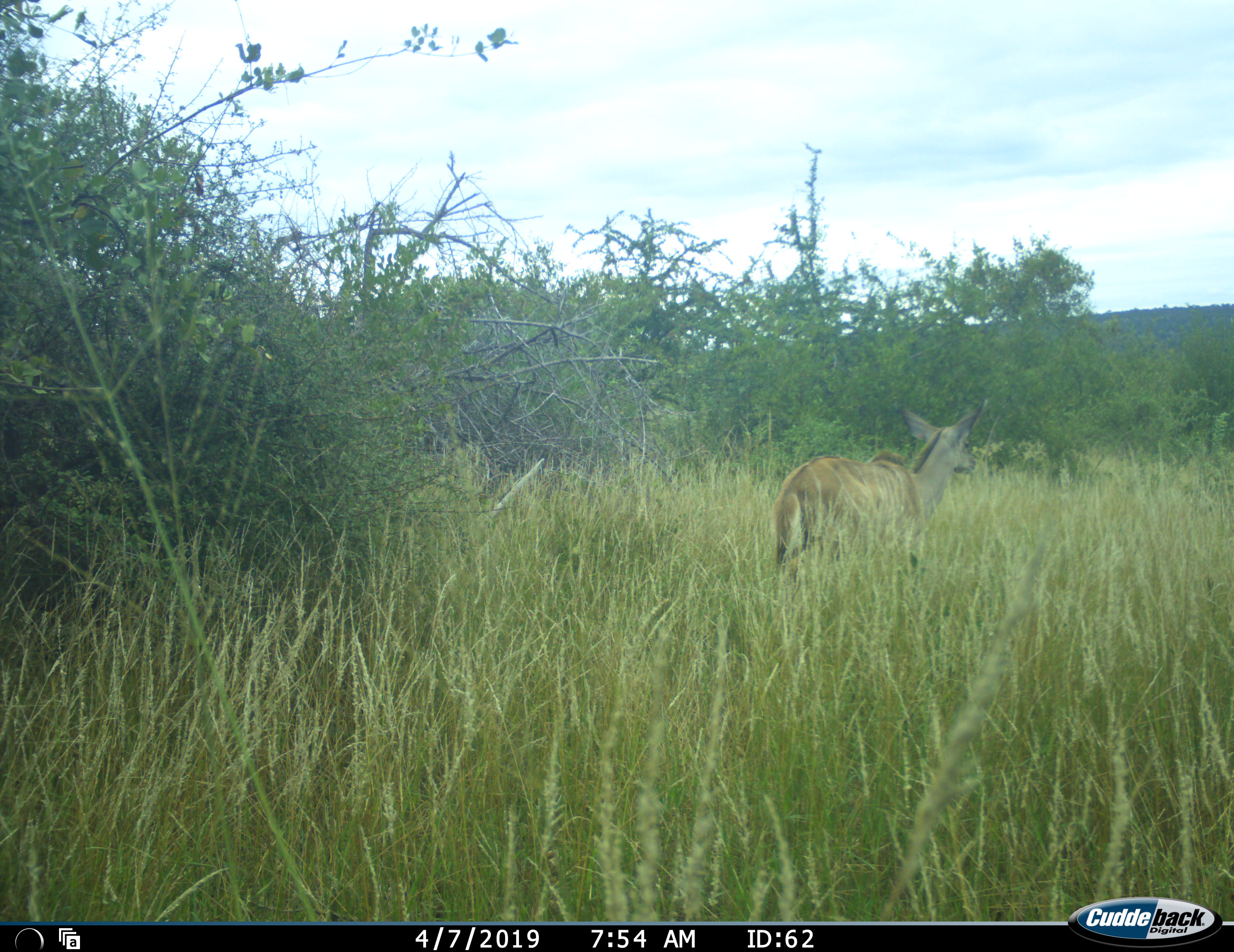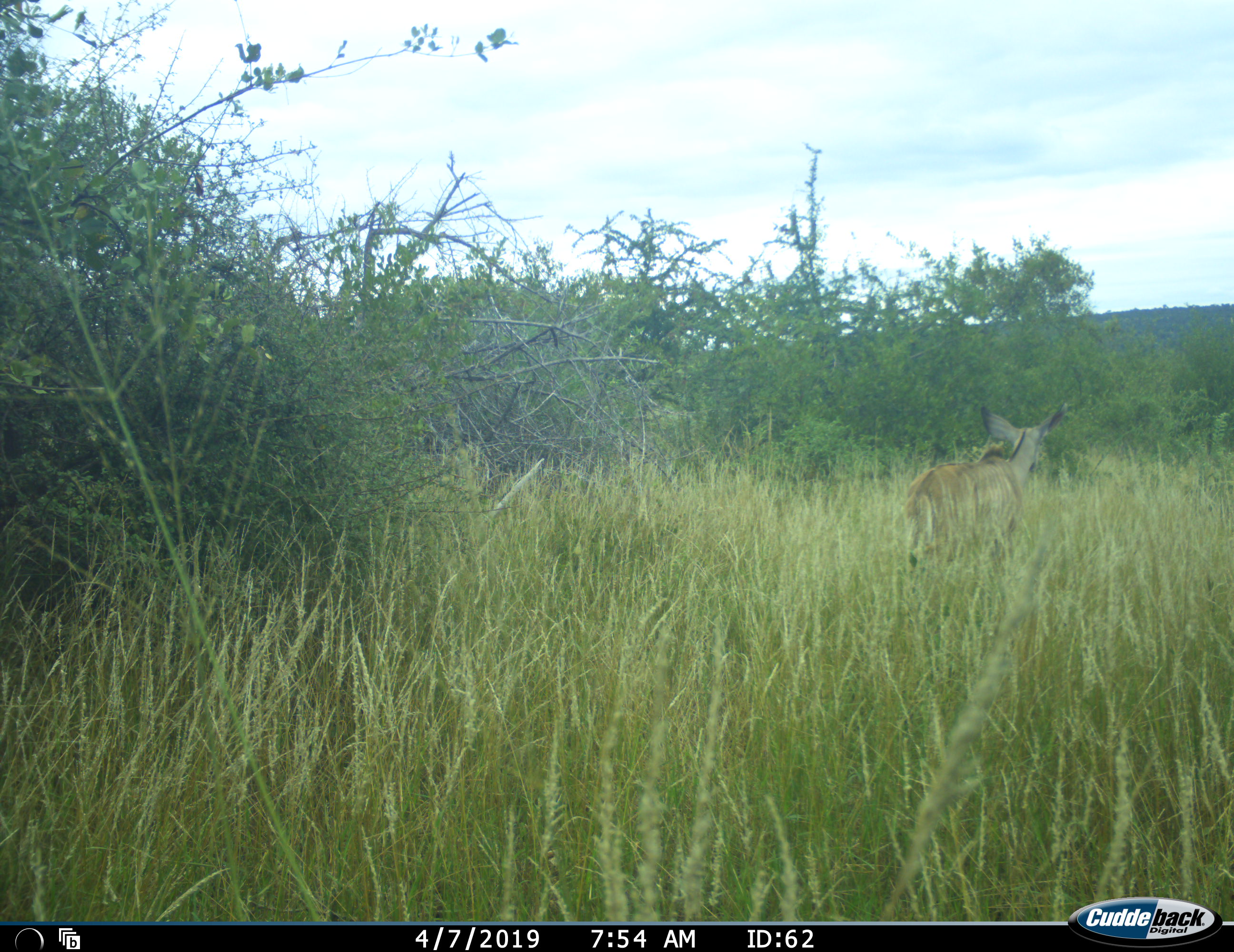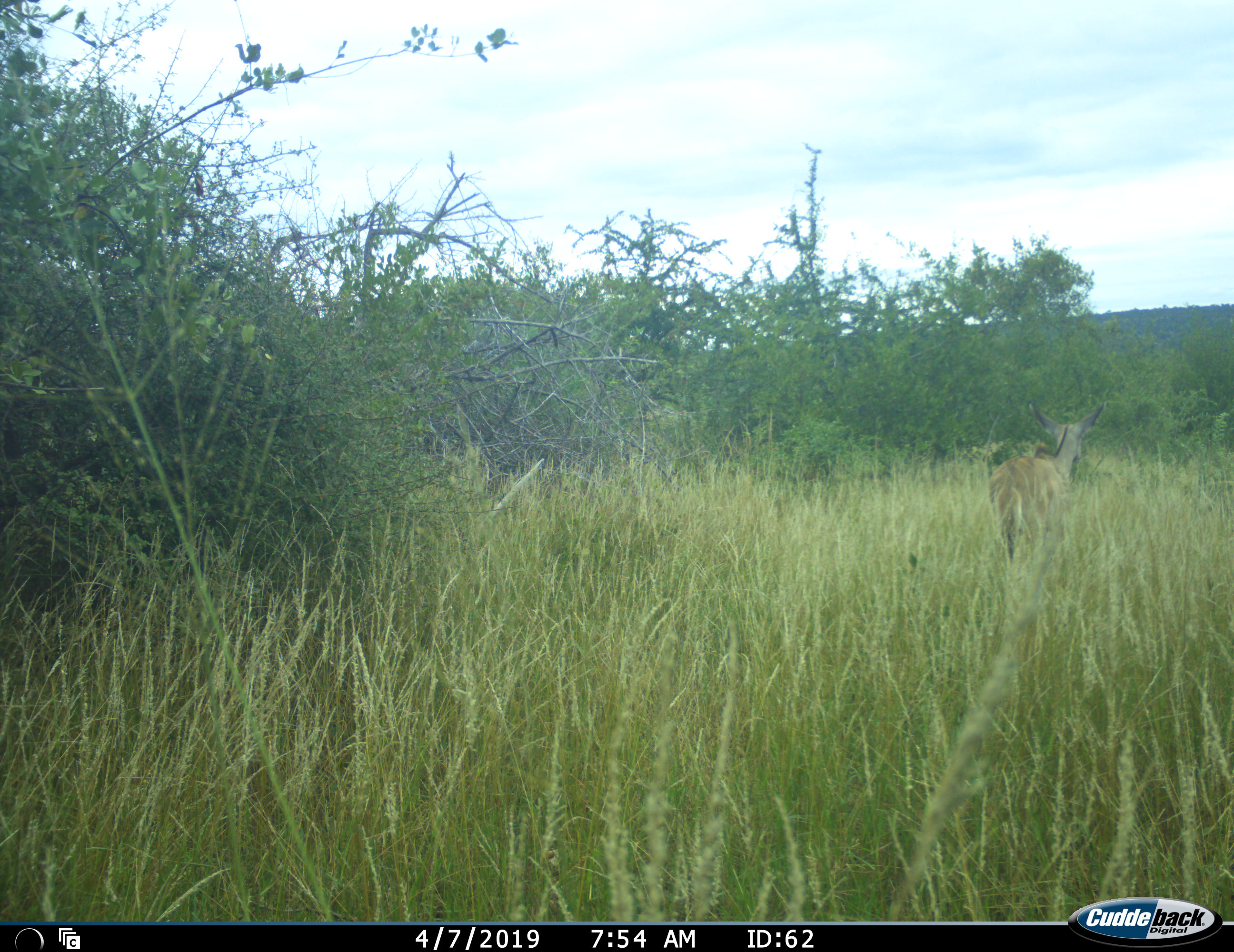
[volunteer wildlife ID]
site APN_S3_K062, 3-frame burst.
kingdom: Animalia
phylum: Chordata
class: Mammalia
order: Artiodactyla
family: Bovidae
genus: Tragelaphus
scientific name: Tragelaphus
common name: kudu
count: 1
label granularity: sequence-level